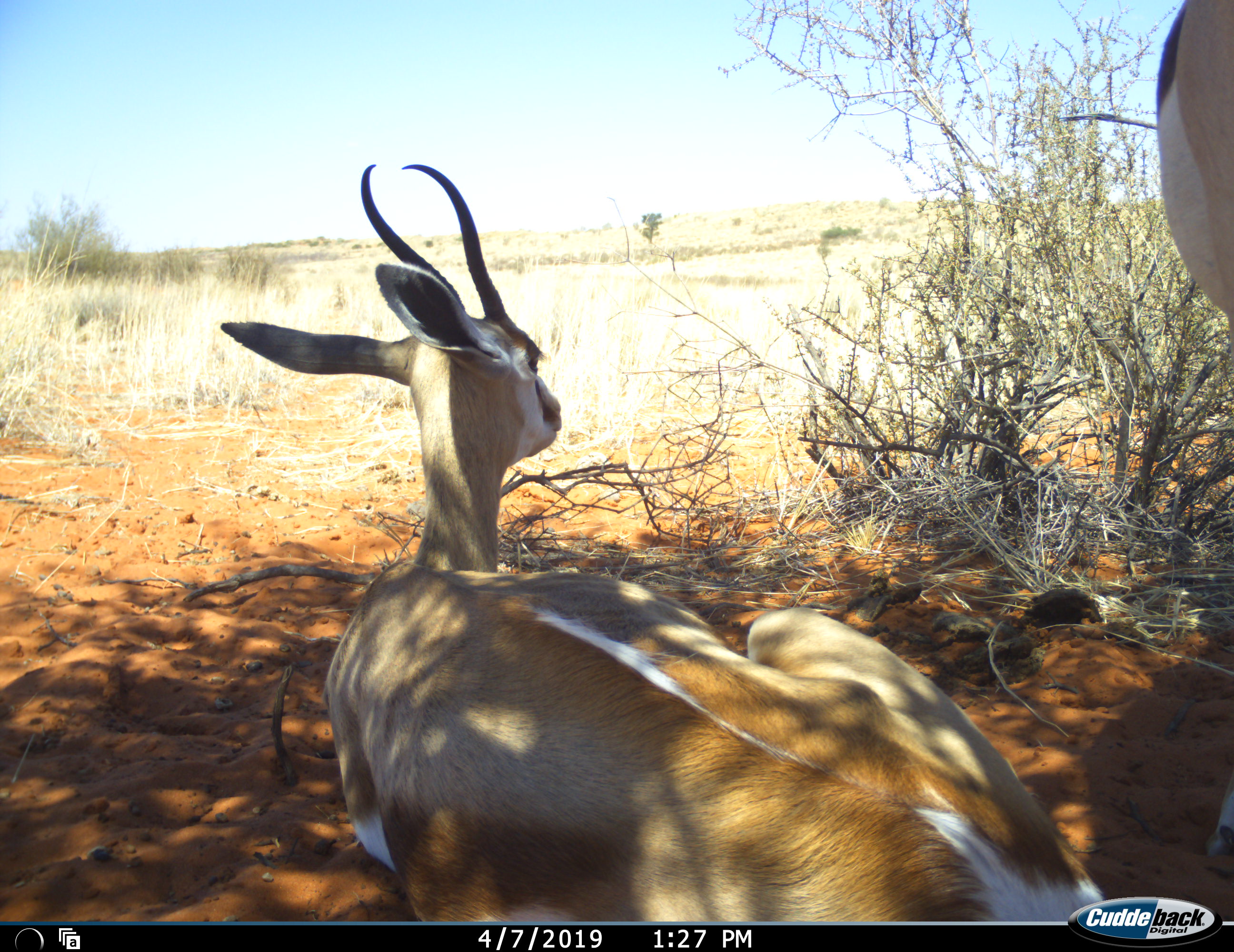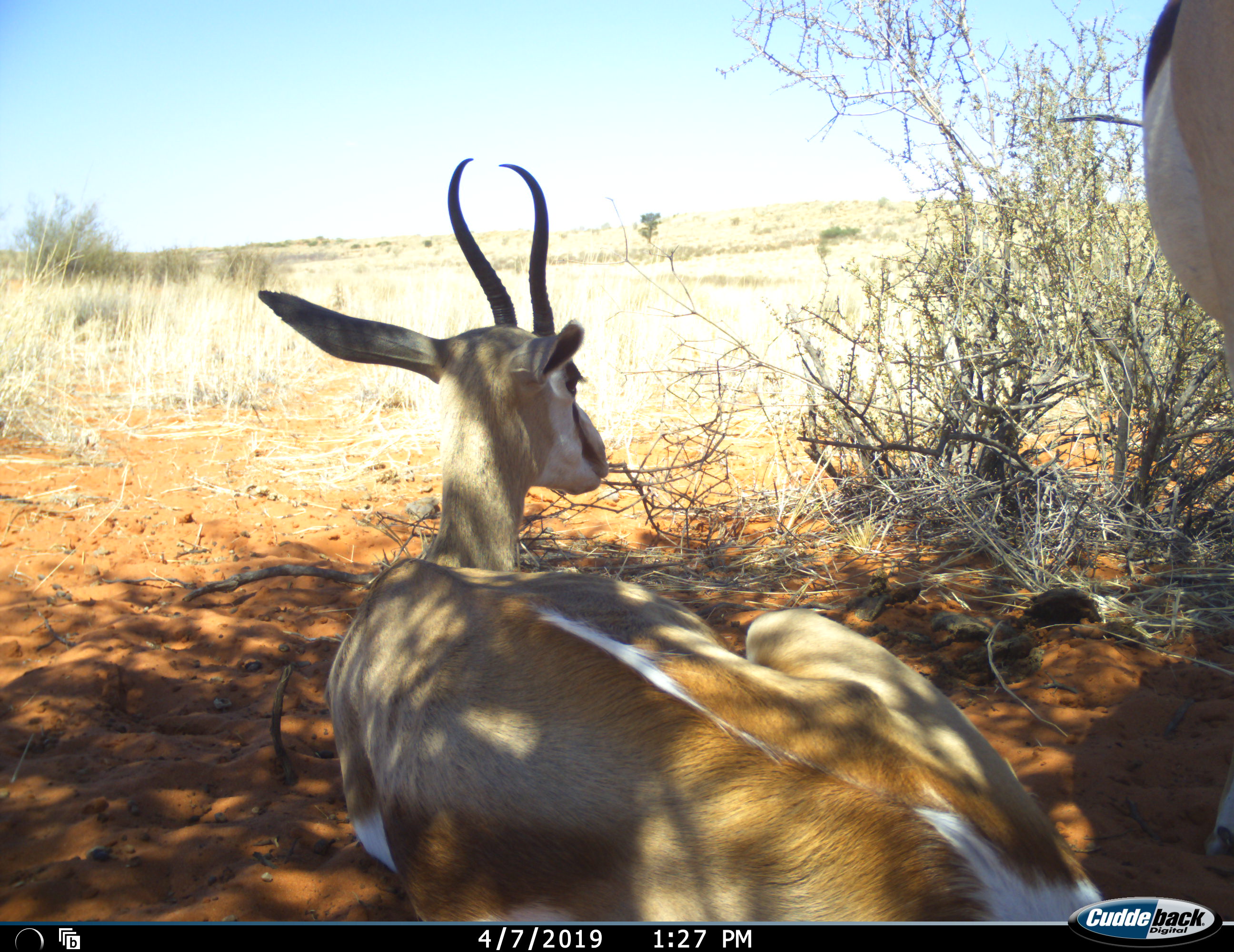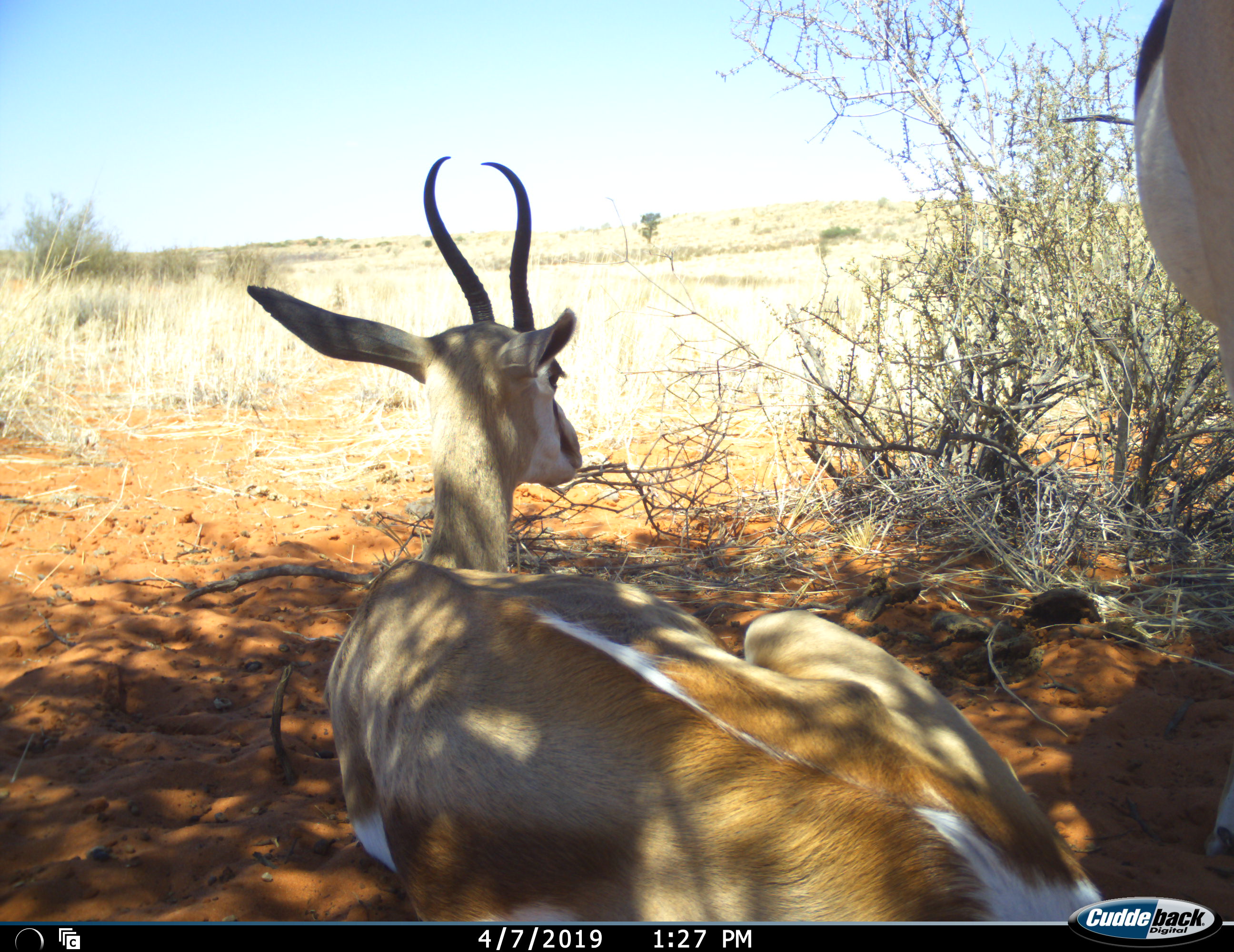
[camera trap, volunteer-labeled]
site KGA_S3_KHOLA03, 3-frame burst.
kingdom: Animalia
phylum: Chordata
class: Mammalia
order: Artiodactyla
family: Bovidae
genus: Antidorcas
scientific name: Antidorcas marsupialis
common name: springbok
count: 2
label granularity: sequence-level